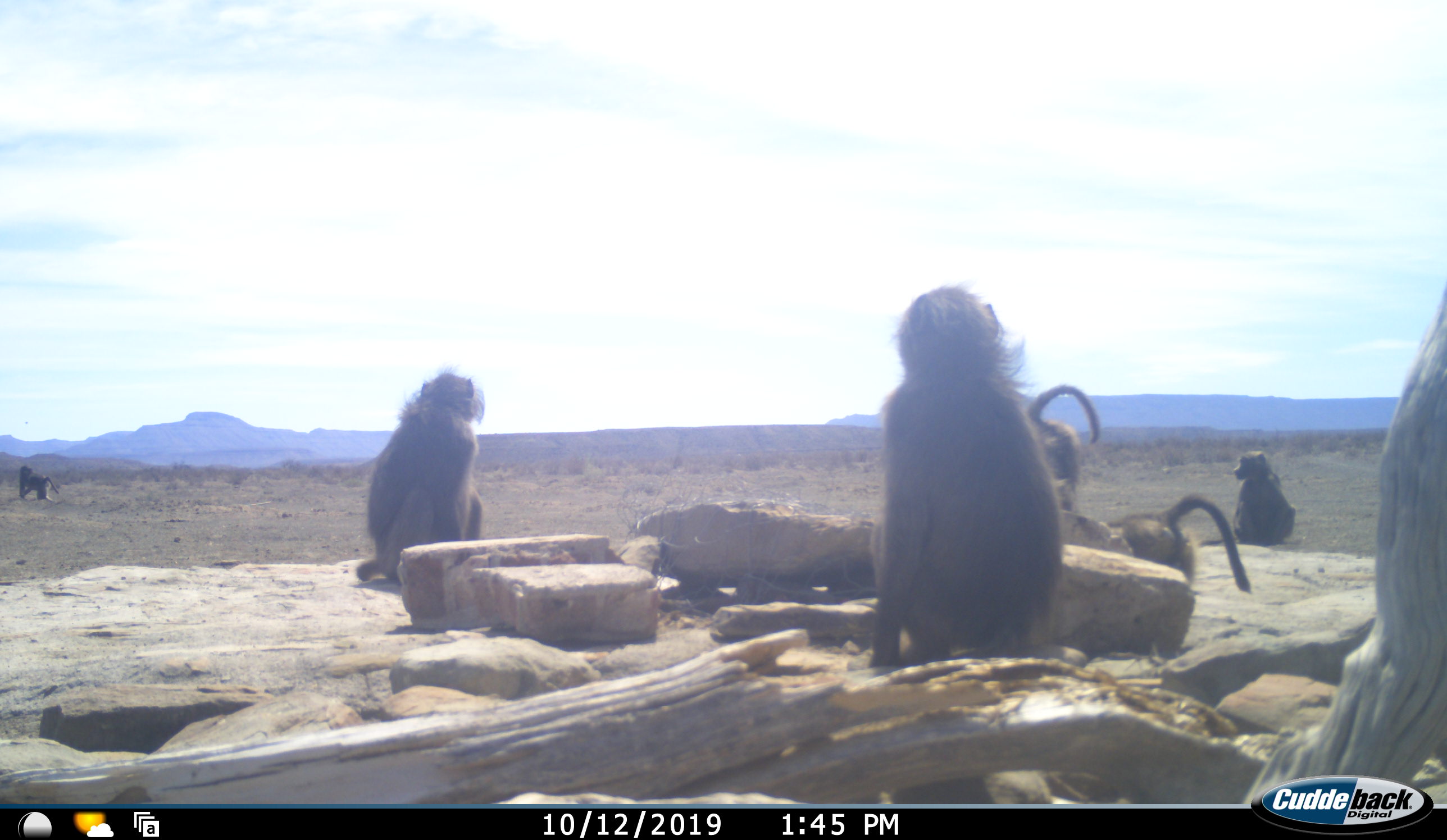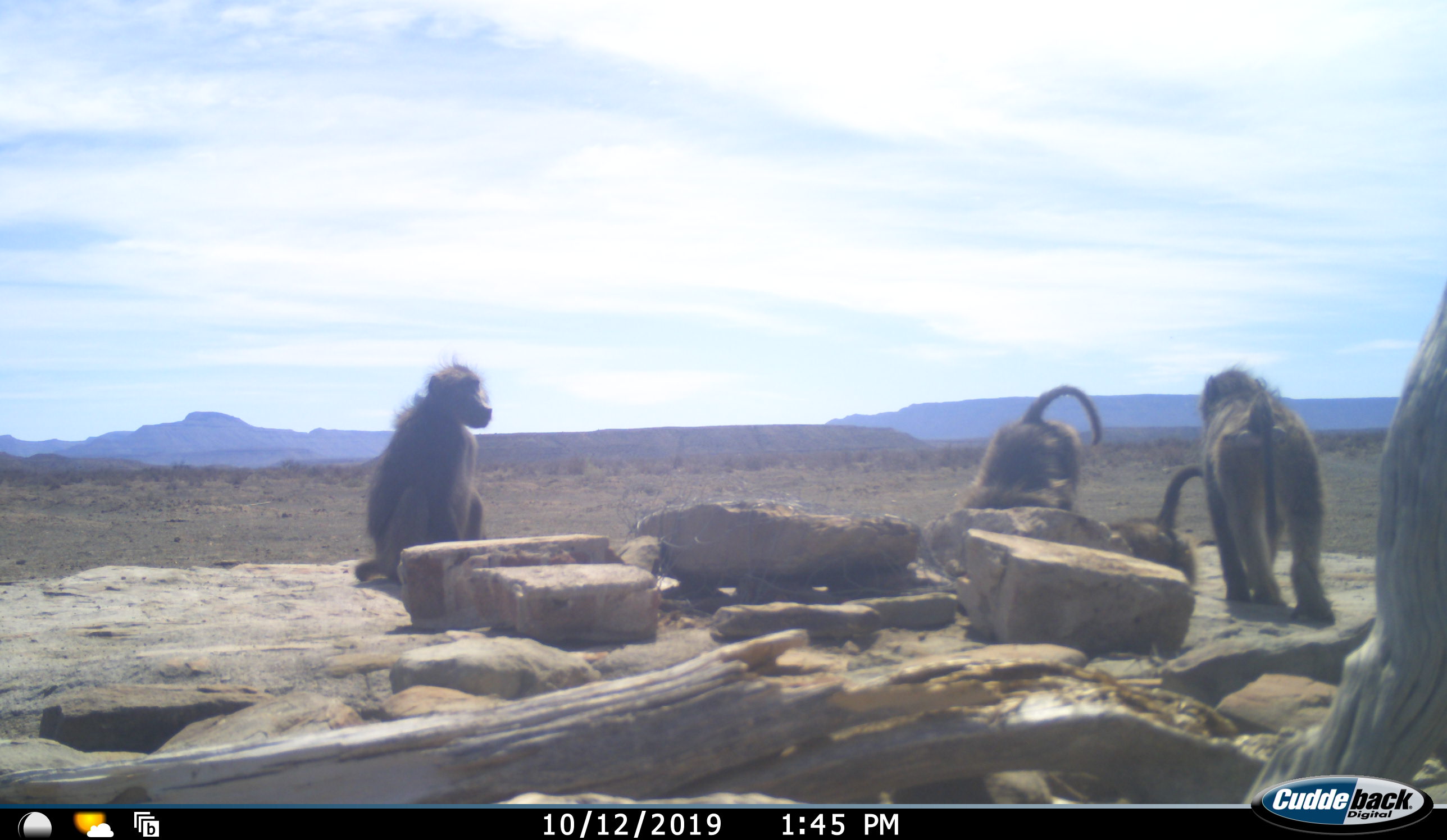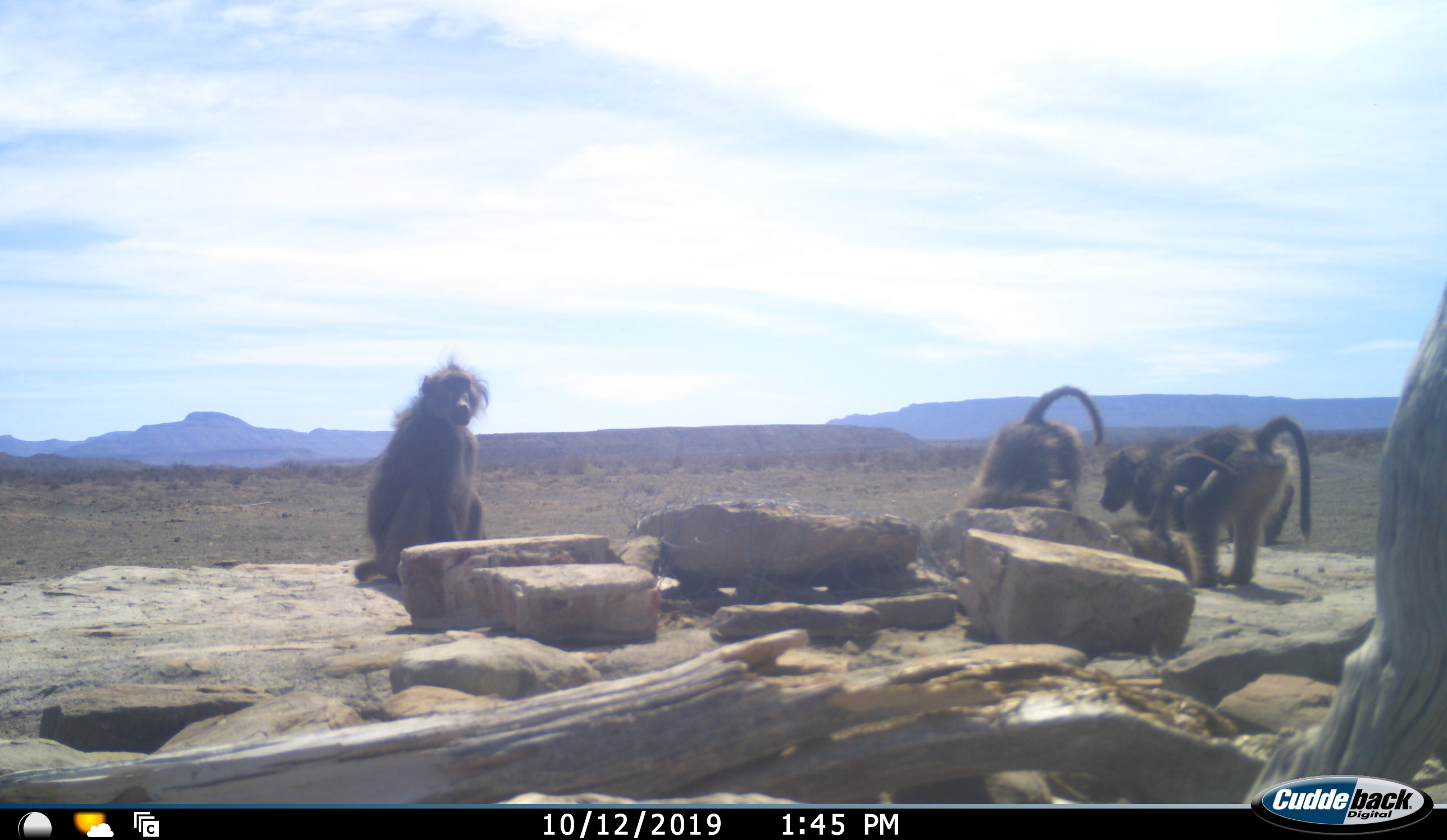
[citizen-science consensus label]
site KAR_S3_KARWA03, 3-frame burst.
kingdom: Animalia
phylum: Chordata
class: Mammalia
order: Primates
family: Cercopithecidae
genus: Papio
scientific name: Papio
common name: baboon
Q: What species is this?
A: Baboon (Papio).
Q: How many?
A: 6.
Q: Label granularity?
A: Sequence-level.